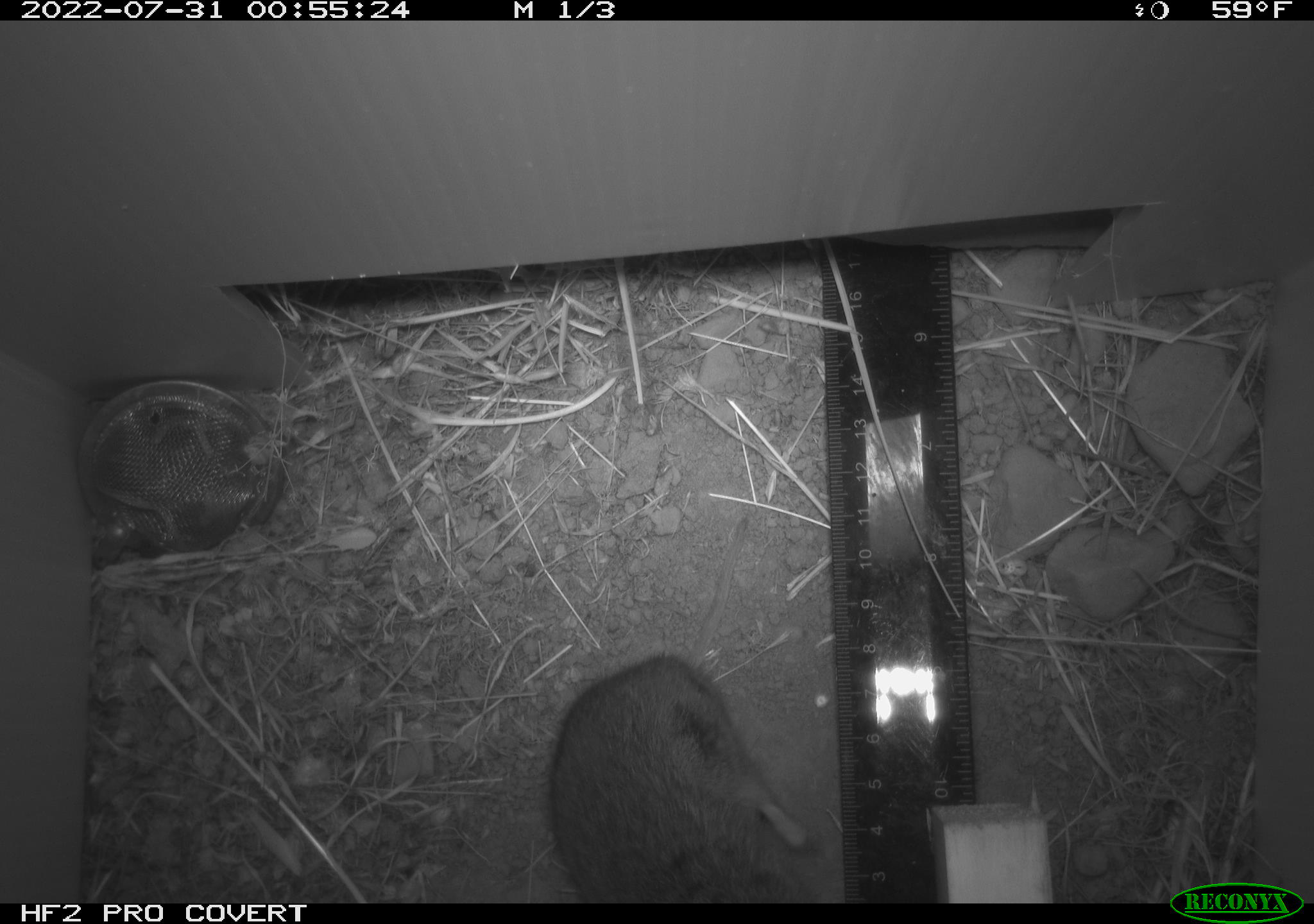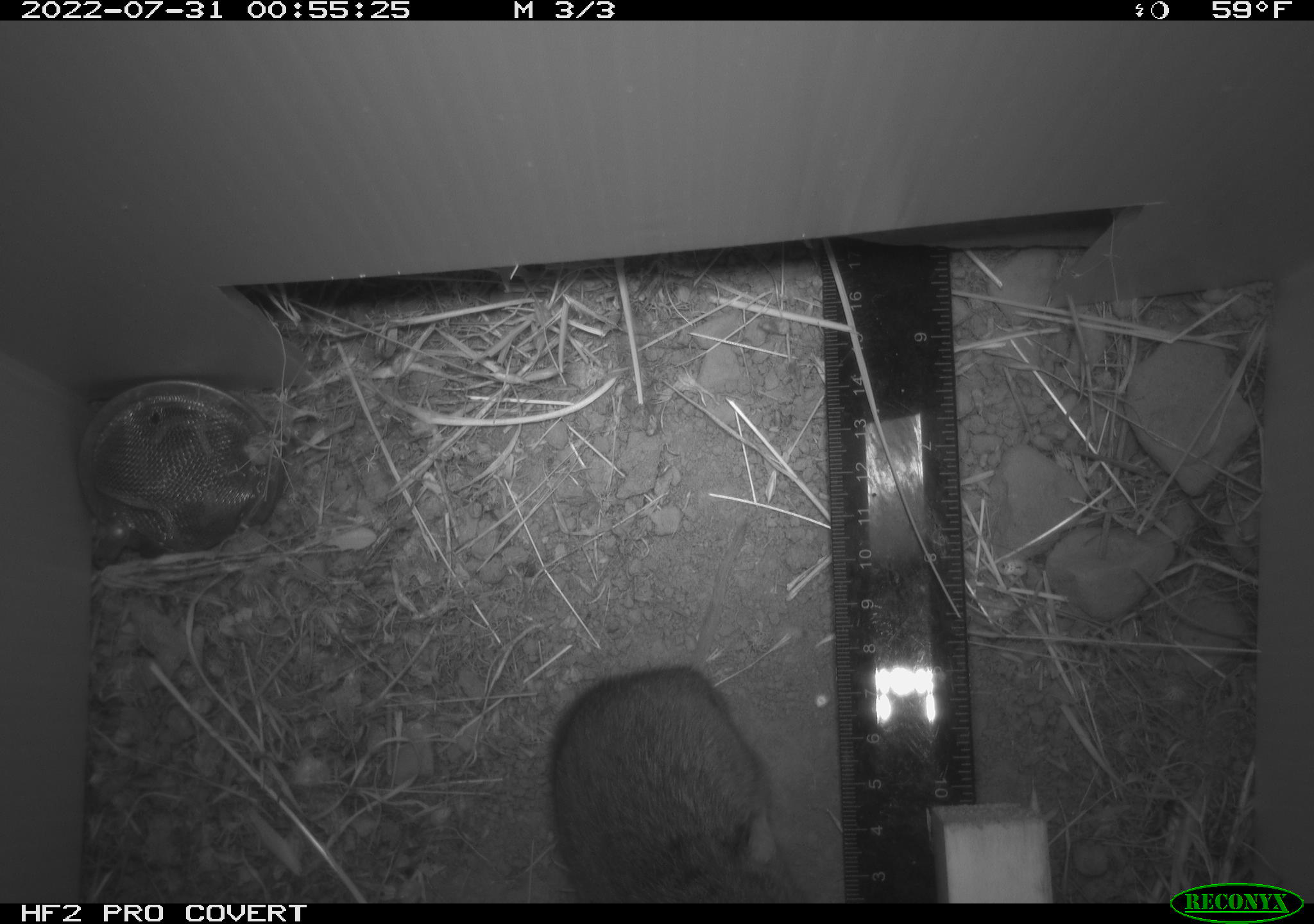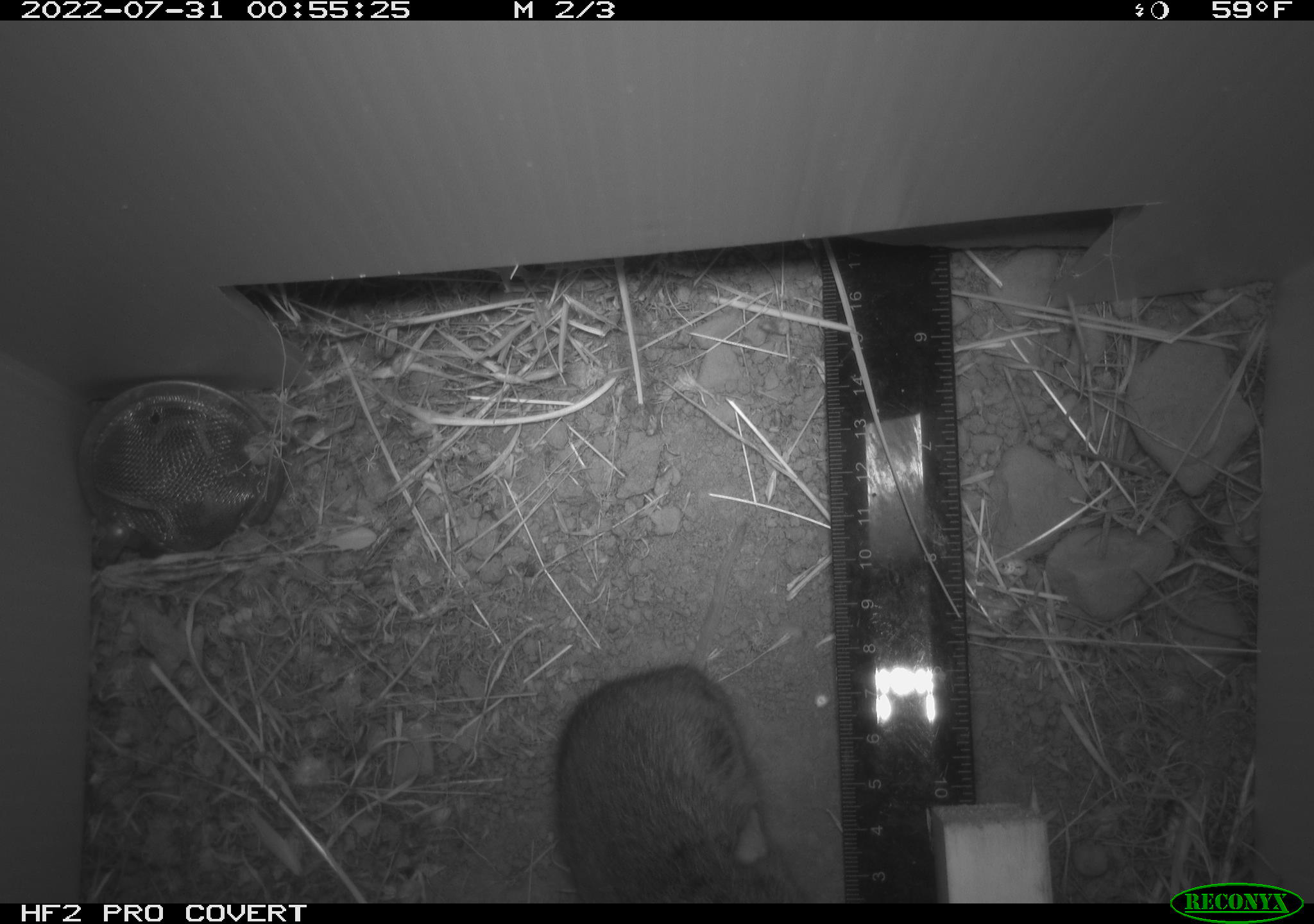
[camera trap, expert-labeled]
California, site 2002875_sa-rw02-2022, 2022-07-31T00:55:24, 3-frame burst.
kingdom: Animalia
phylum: Chordata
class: Mammalia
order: Rodentia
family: Cricetidae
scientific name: Arvicolinae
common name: voles, lemmings, and muskrats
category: arvicolinae subfamily